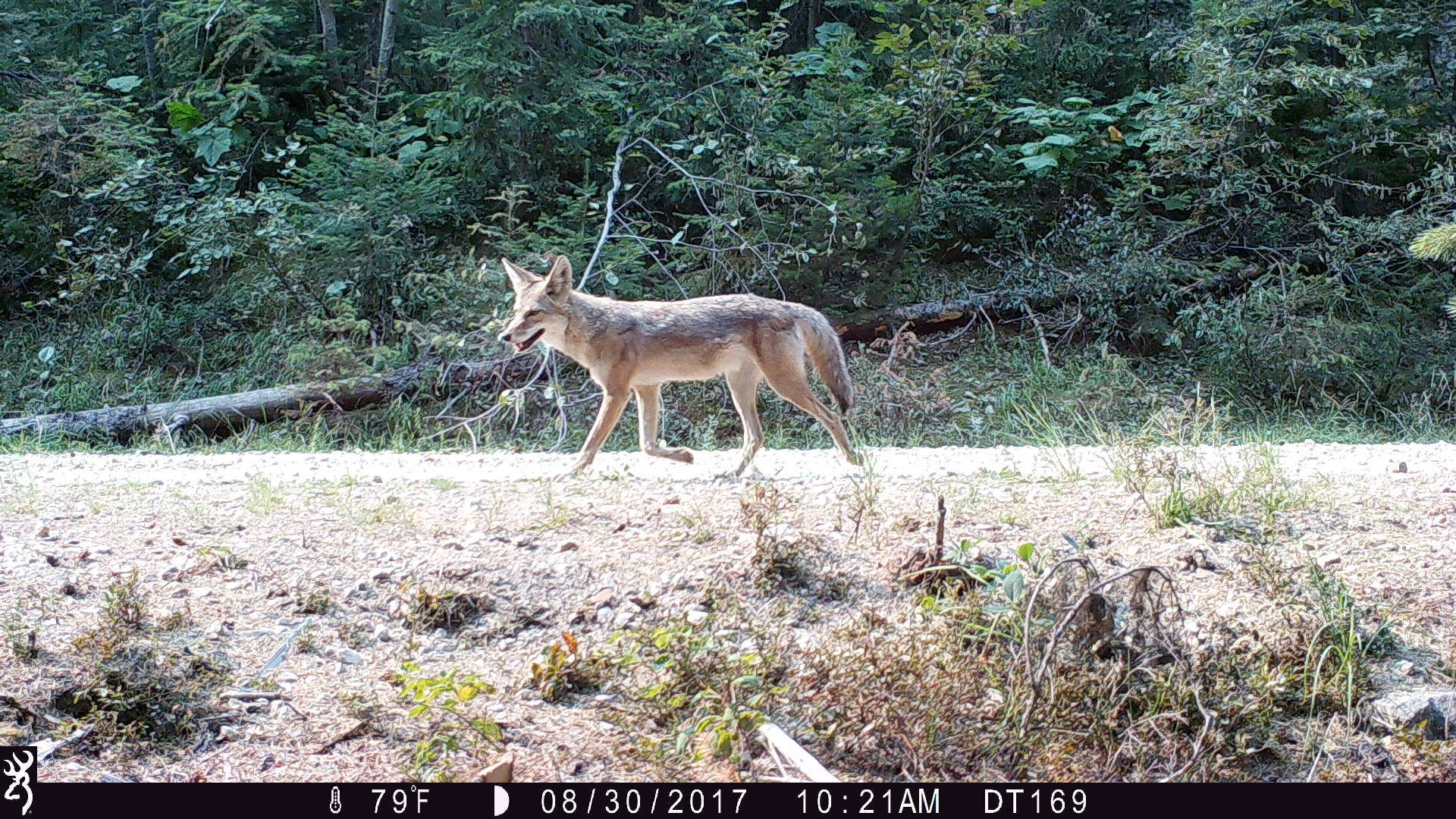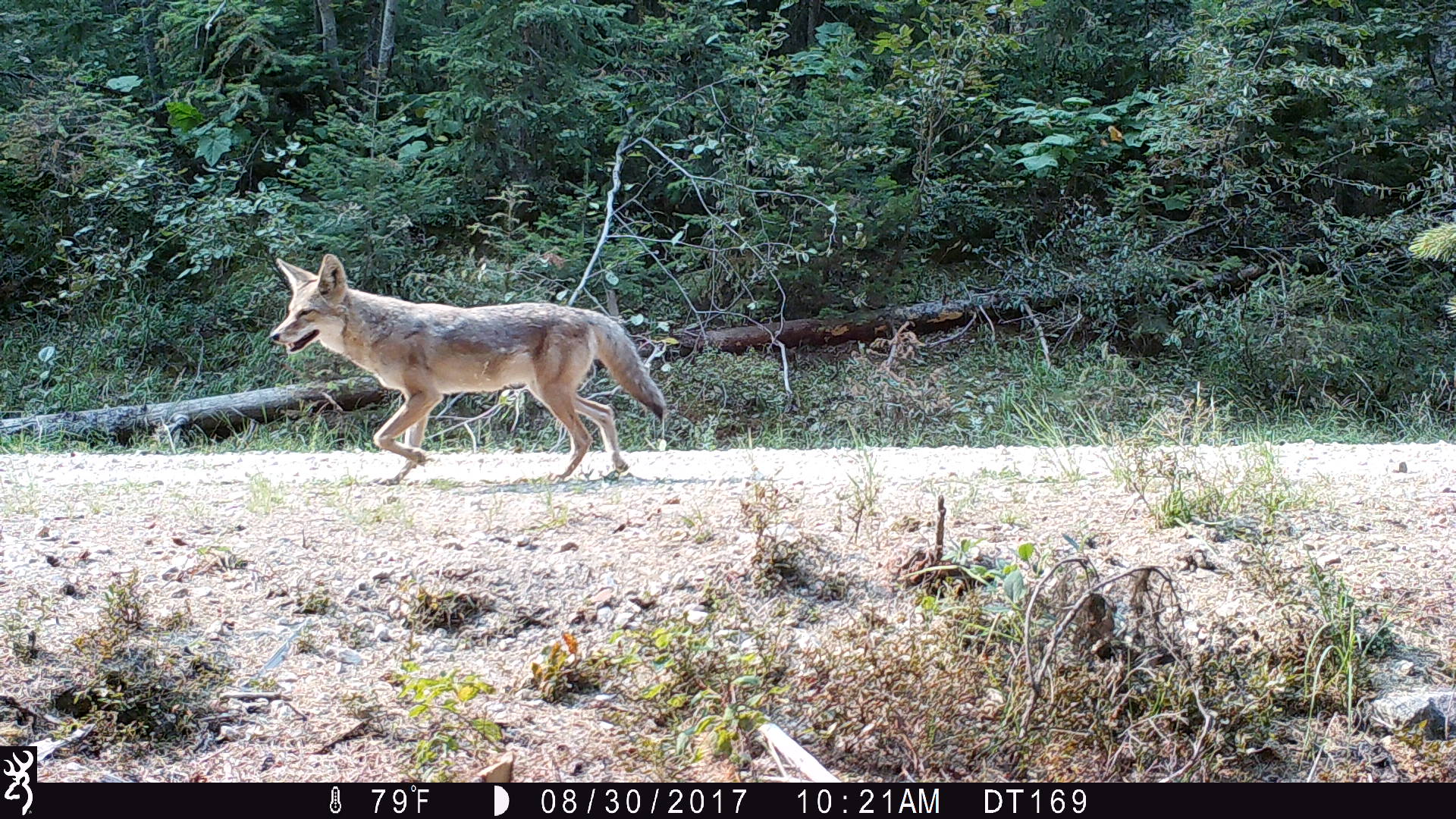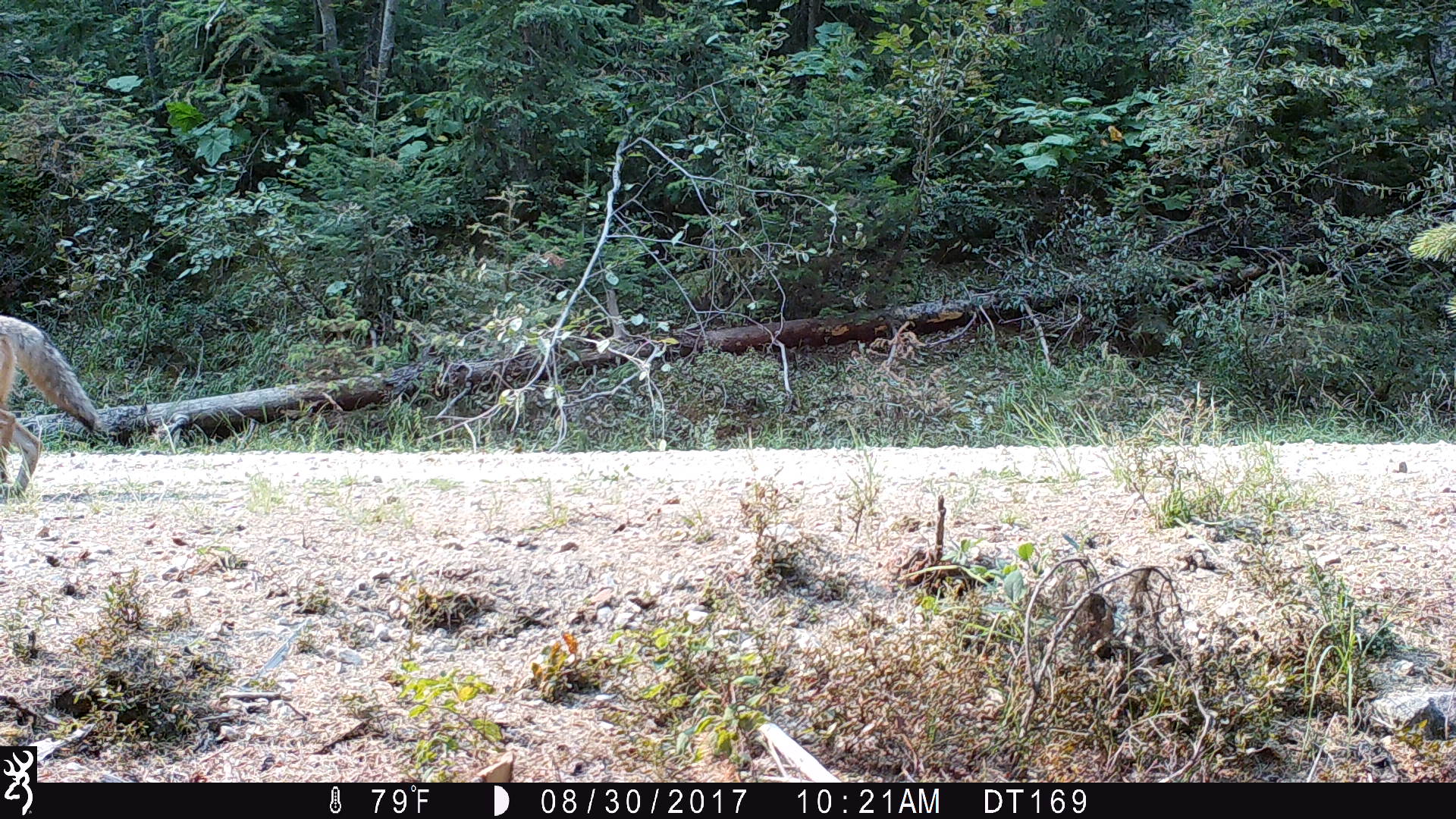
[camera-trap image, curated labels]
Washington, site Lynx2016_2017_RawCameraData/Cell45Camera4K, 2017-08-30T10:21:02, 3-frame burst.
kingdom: Animalia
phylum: Chordata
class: Mammalia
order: Carnivora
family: Canidae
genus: Canis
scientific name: Canis latrans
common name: coyote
Canis latrans (coyote). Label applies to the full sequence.